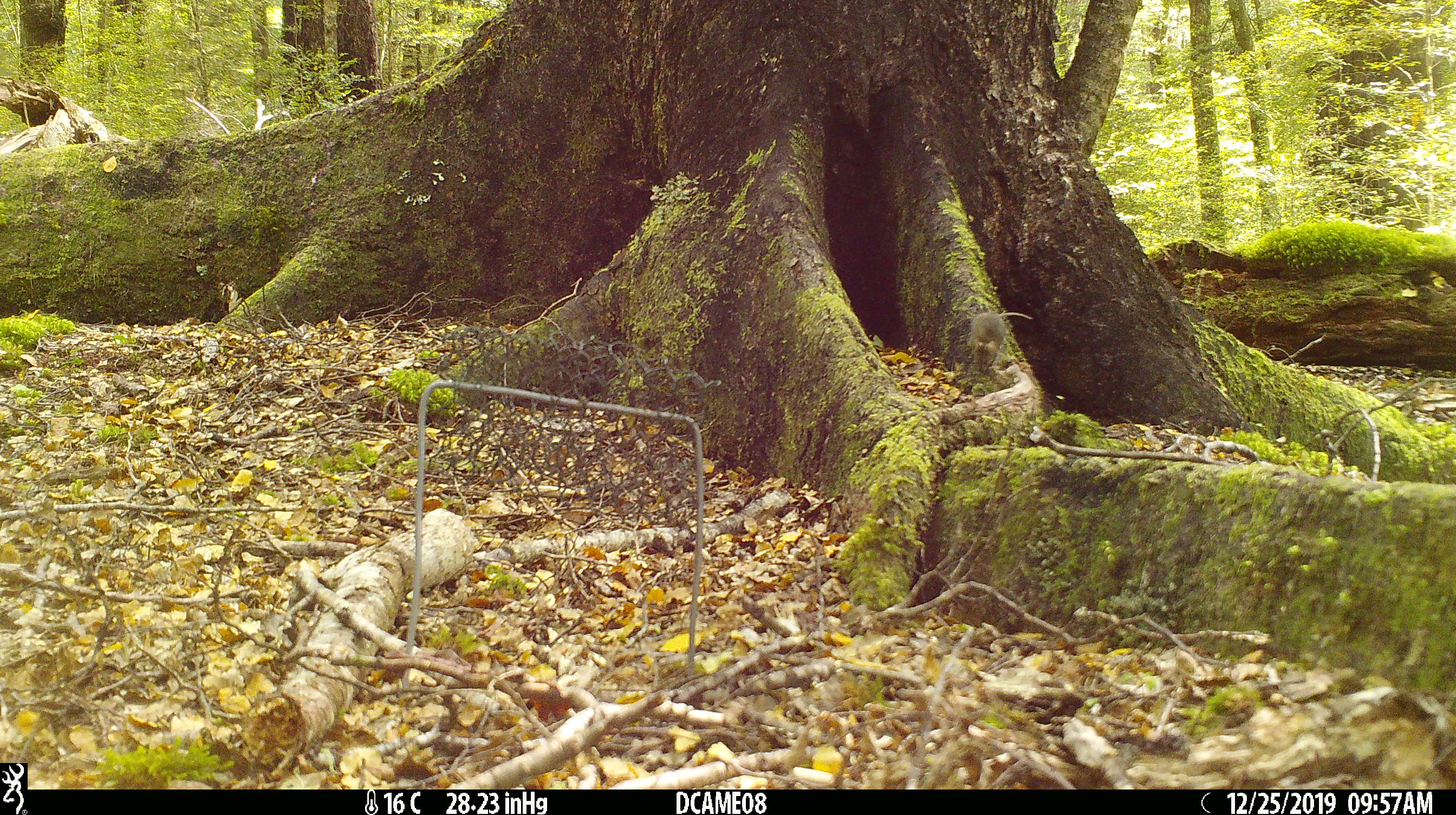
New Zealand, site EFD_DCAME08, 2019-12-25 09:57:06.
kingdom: Animalia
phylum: Chordata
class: Mammalia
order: Rodentia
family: Muridae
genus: Mus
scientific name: Mus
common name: mouse